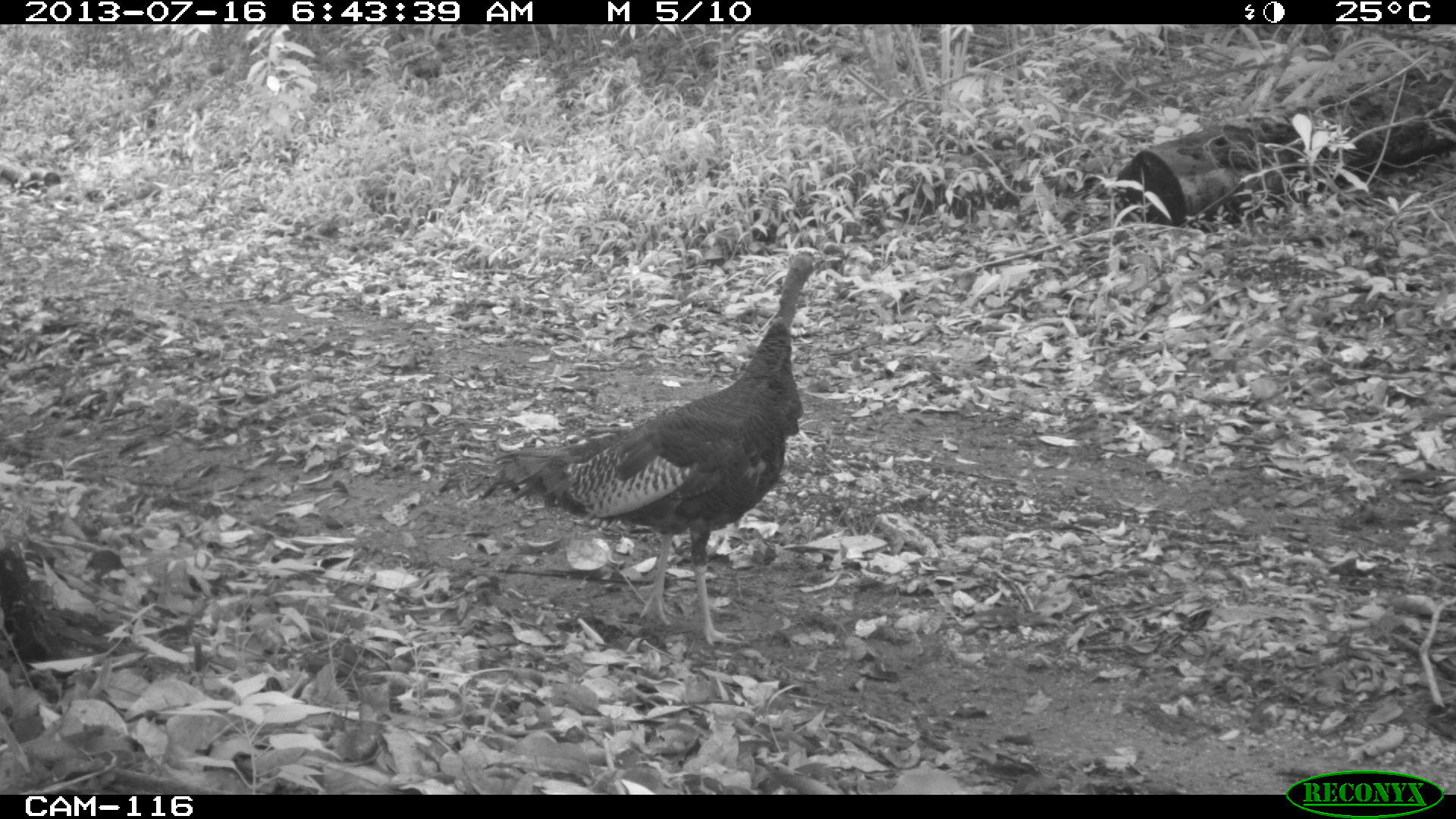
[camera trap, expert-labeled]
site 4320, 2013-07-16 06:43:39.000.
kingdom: Animalia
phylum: Chordata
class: Aves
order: Galliformes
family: Phasianidae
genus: Meleagris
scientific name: Meleagris ocellata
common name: ocellated turkey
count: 1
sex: male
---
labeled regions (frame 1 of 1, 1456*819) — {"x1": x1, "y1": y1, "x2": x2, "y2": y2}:
meleagris ocellata: {"x1": 477, "y1": 246, "x2": 844, "y2": 646}